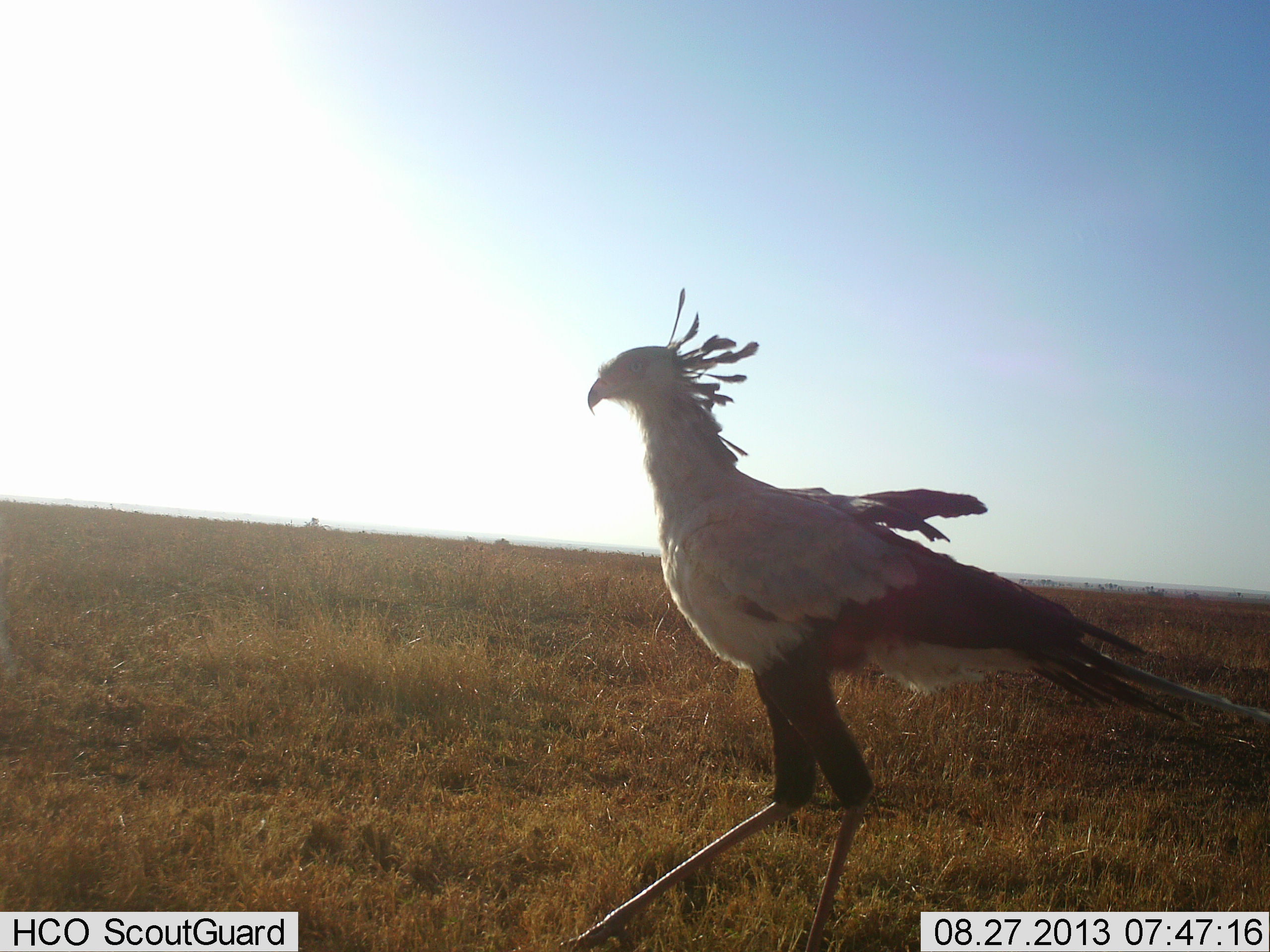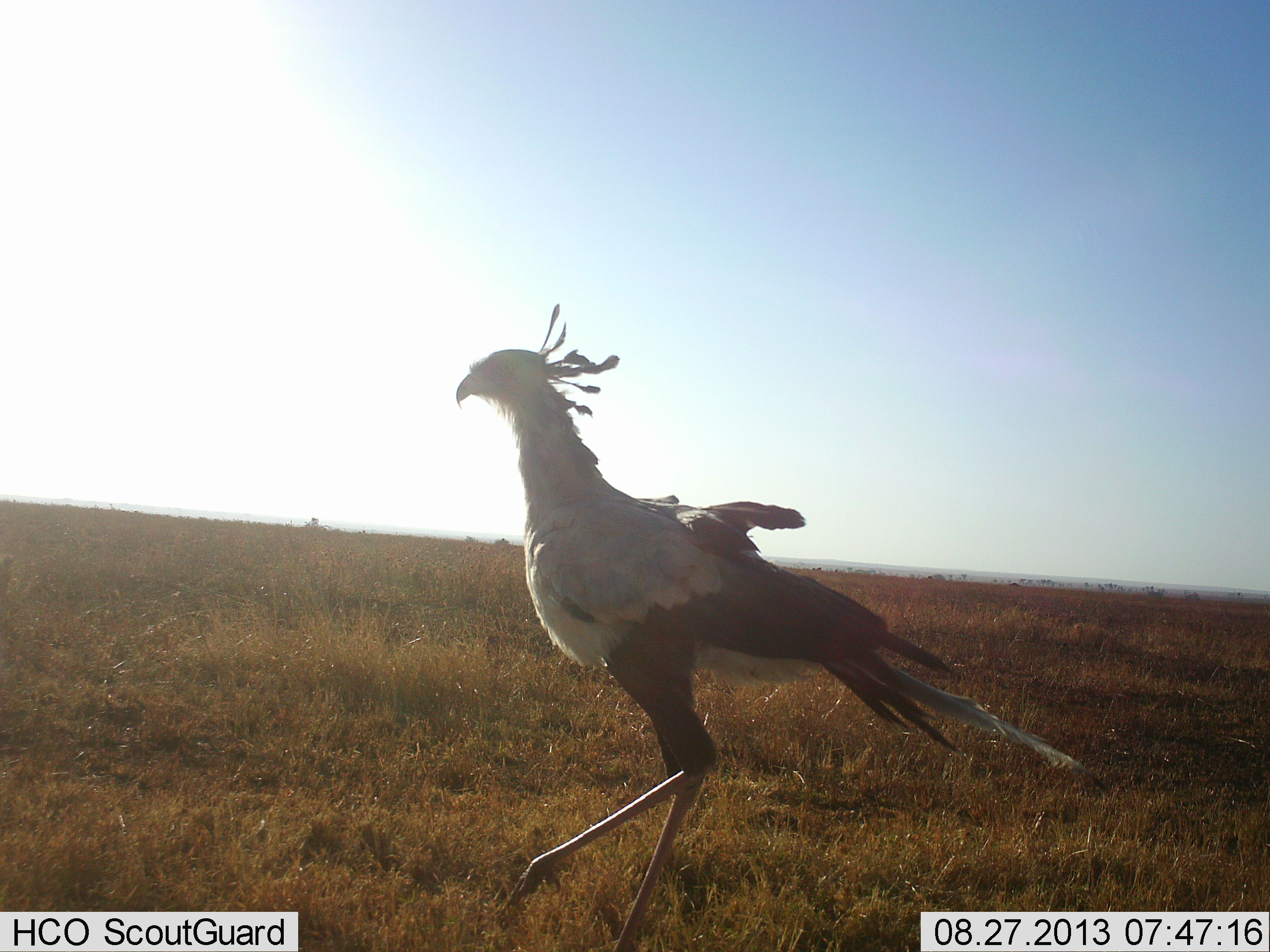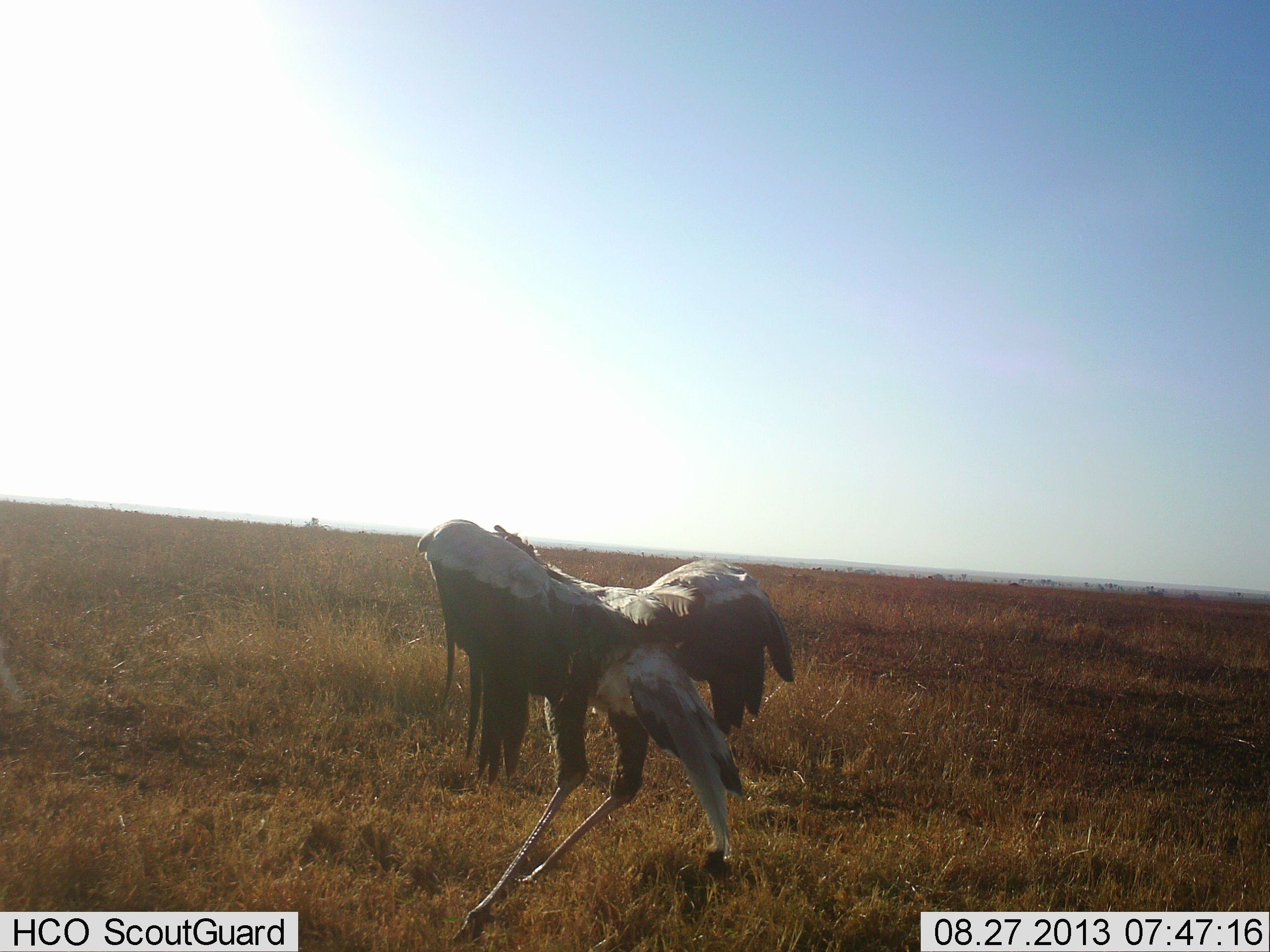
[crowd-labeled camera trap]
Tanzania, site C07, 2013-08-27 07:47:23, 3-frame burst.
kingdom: Animalia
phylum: Chordata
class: Aves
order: Accipitriformes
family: Sagittariidae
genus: Sagittarius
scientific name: Sagittarius serpentarius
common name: secretary bird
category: secretarybird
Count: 1.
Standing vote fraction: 10%.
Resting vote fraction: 0%.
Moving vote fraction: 90%.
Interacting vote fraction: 0%.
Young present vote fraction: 0%.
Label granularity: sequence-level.